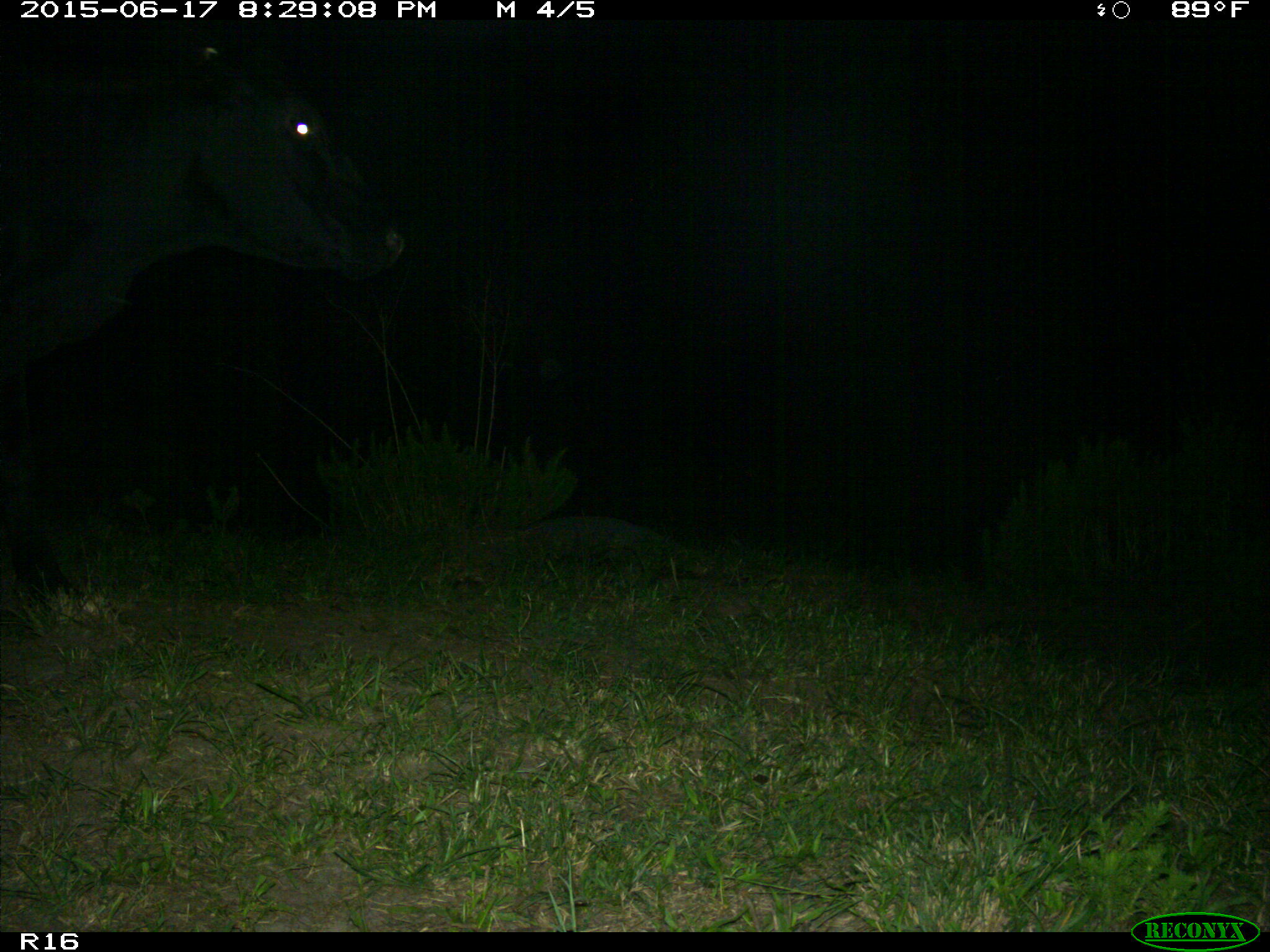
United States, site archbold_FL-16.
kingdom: Animalia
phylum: Chordata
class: Mammalia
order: Artiodactyla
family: Bovidae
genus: Bos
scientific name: Bos taurus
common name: domestic cow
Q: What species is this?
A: Bos taurus (domestic cow).